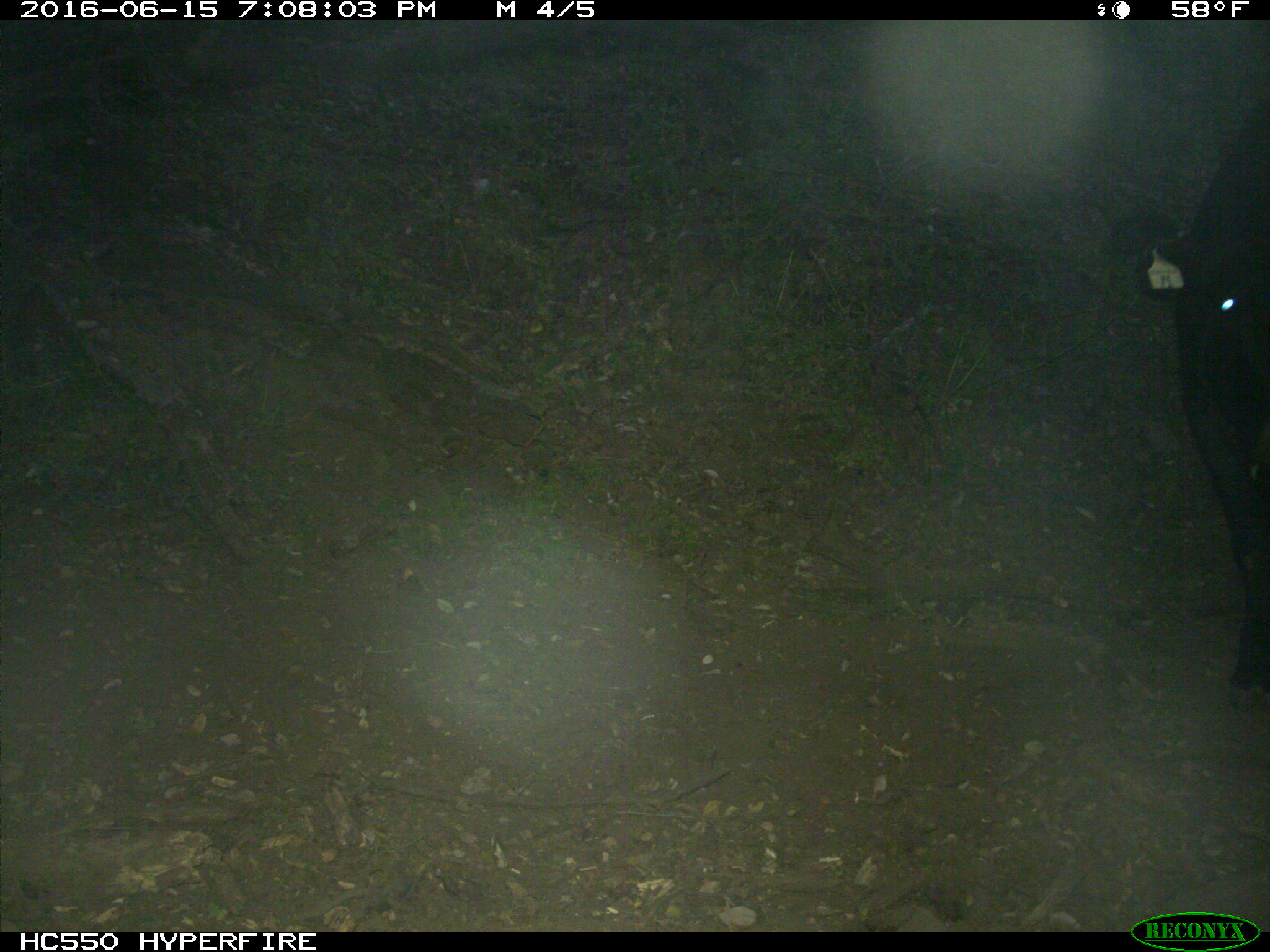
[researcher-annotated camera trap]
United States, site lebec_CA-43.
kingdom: Animalia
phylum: Chordata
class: Mammalia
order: Artiodactyla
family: Bovidae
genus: Bos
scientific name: Bos taurus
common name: domestic cow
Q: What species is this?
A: Bos taurus (domestic cow).